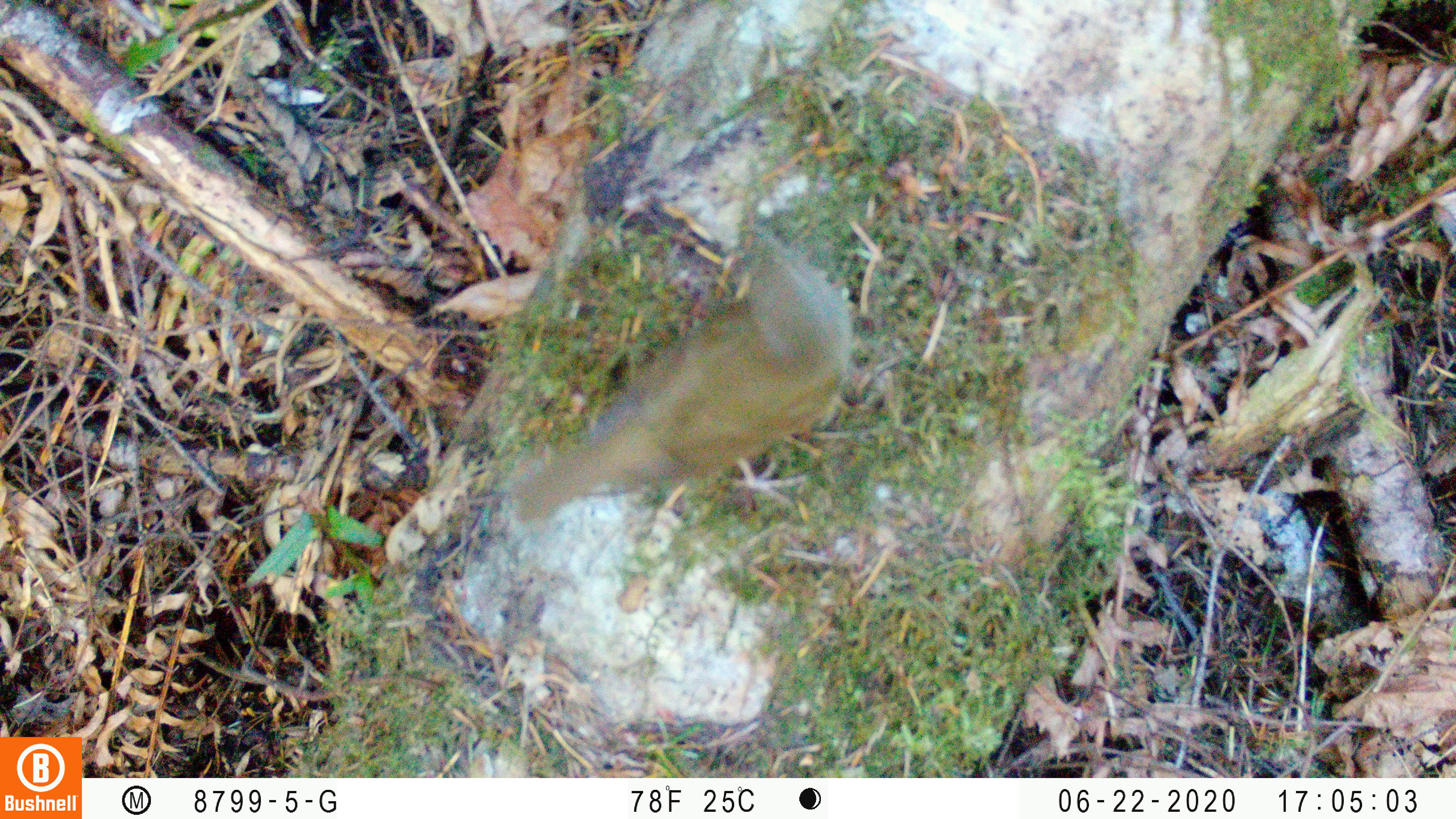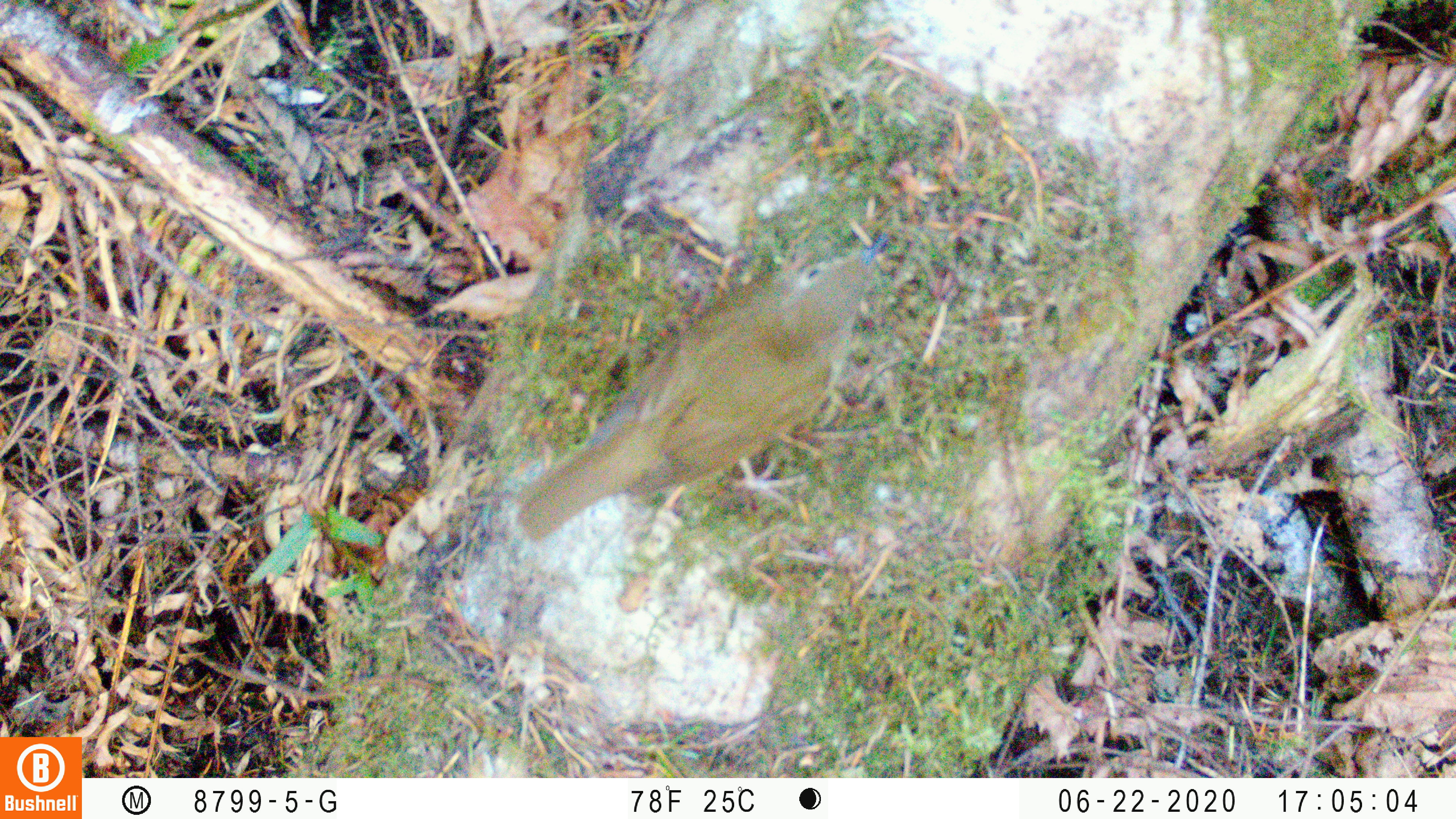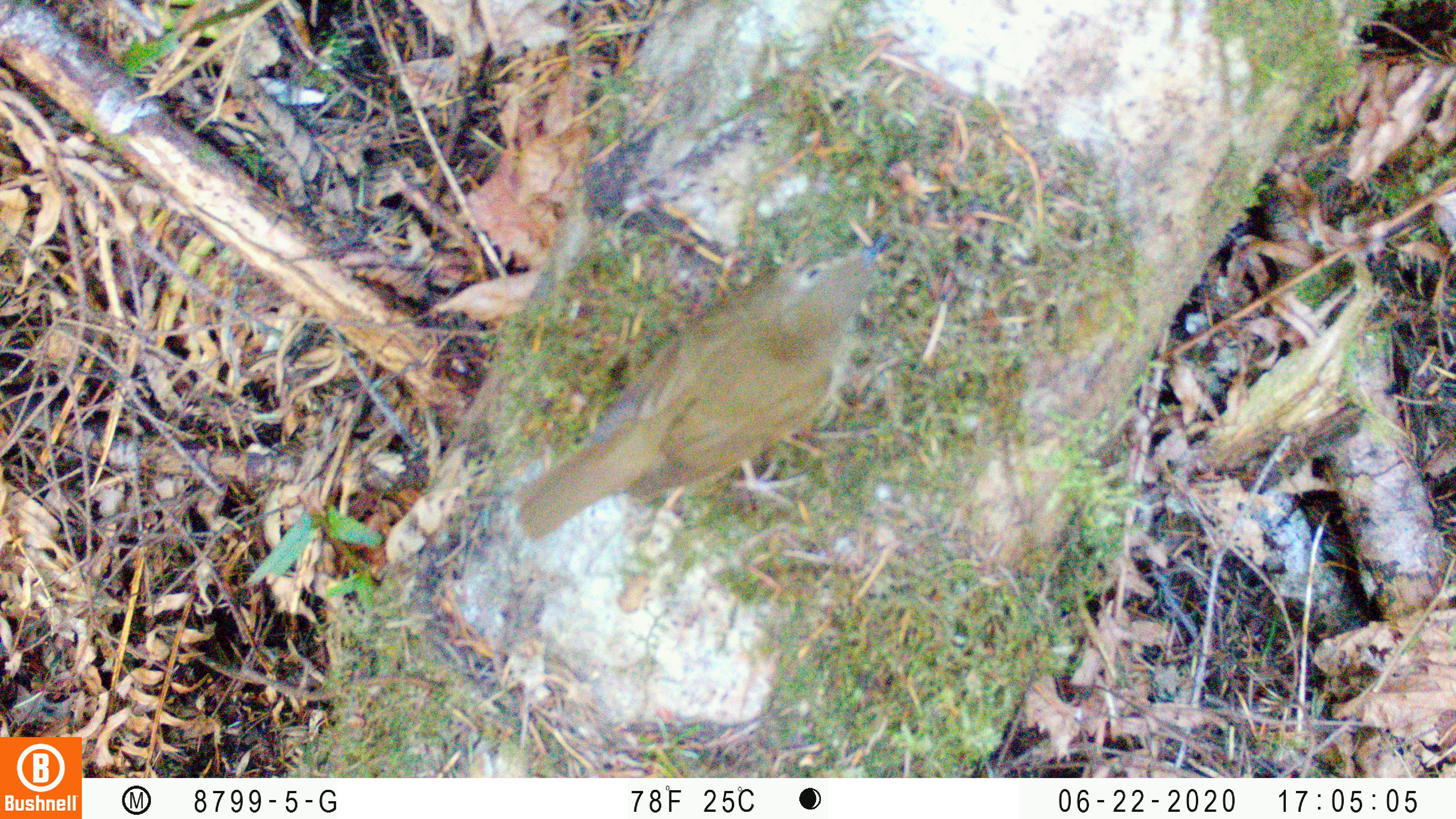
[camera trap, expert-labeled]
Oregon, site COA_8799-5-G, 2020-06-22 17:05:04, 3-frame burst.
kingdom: Animalia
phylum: Chordata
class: Aves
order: Passeriformes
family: Turdidae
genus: Catharus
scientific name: Catharus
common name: brown thrushes and nightingale-thrushes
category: catharus species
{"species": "catharus species (brown thrushes and nightingale-thrushes) (Catharus)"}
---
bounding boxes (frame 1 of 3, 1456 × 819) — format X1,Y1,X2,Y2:
catharus species: 497,219,890,552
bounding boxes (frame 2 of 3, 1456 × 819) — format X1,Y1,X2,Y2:
catharus species: 499,222,911,563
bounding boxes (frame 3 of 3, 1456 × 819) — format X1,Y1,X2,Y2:
catharus species: 502,215,912,558